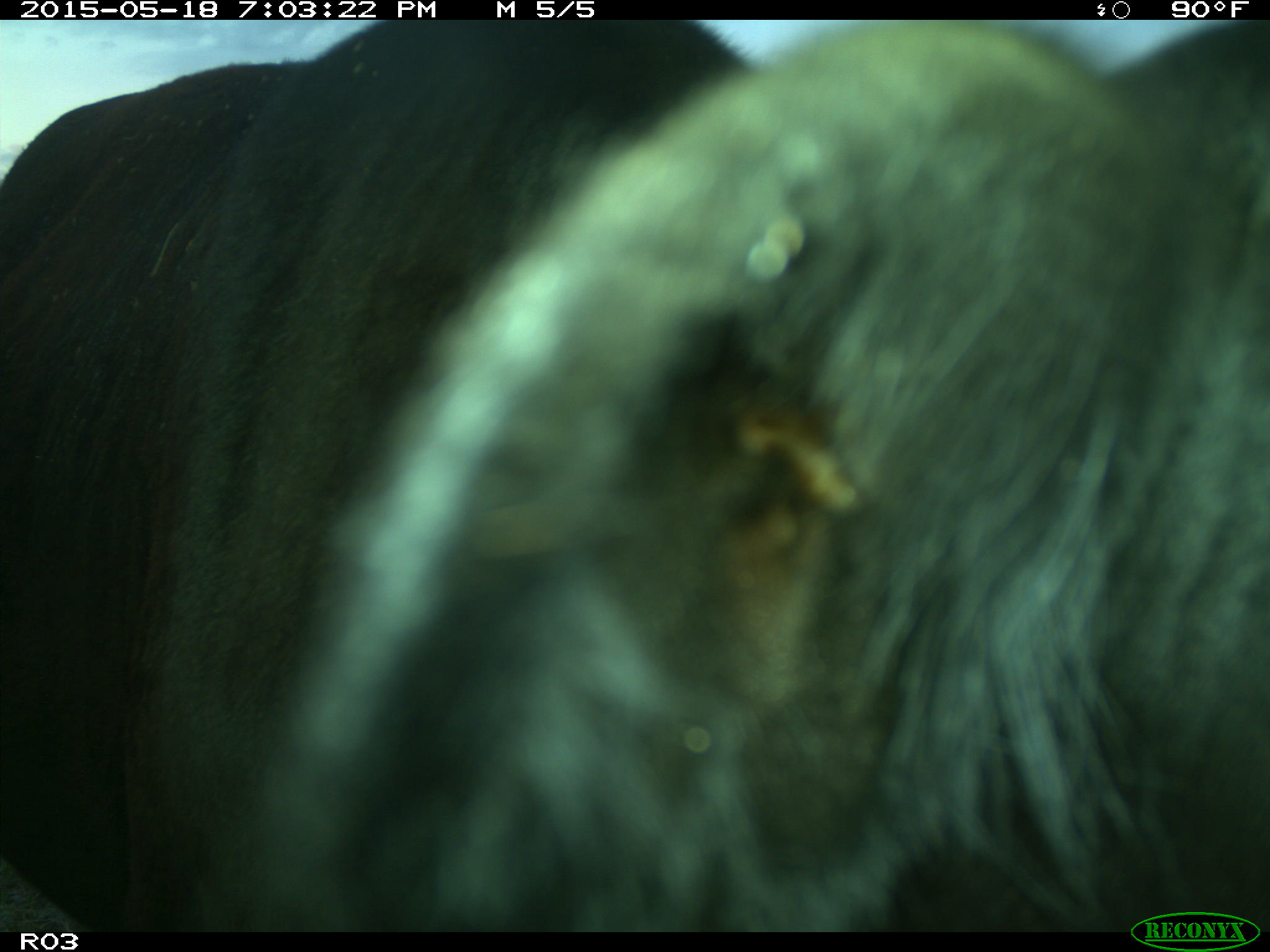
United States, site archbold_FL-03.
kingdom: Animalia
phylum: Chordata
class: Mammalia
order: Artiodactyla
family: Bovidae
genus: Bos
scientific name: Bos taurus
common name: domestic cow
Bos taurus (domestic cow).